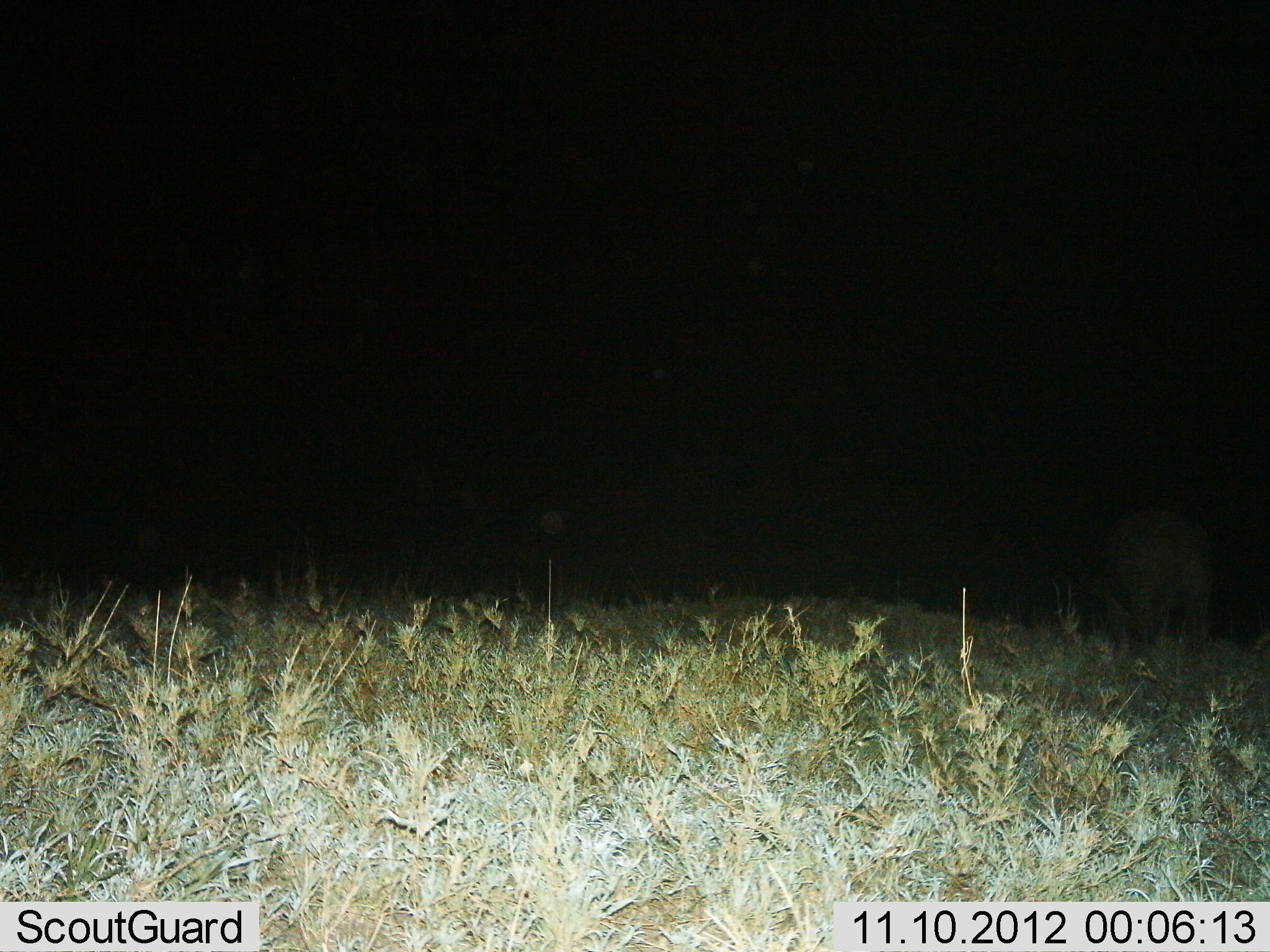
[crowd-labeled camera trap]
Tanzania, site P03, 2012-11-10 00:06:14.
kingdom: Animalia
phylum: Chordata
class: Mammalia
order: Artiodactyla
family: Bovidae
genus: Syncerus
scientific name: Syncerus caffer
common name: cape buffalo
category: buffalo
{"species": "buffalo (cape buffalo) (Syncerus caffer)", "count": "1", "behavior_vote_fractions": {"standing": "62%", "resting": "0%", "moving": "12%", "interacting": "0%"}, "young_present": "0%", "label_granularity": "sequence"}